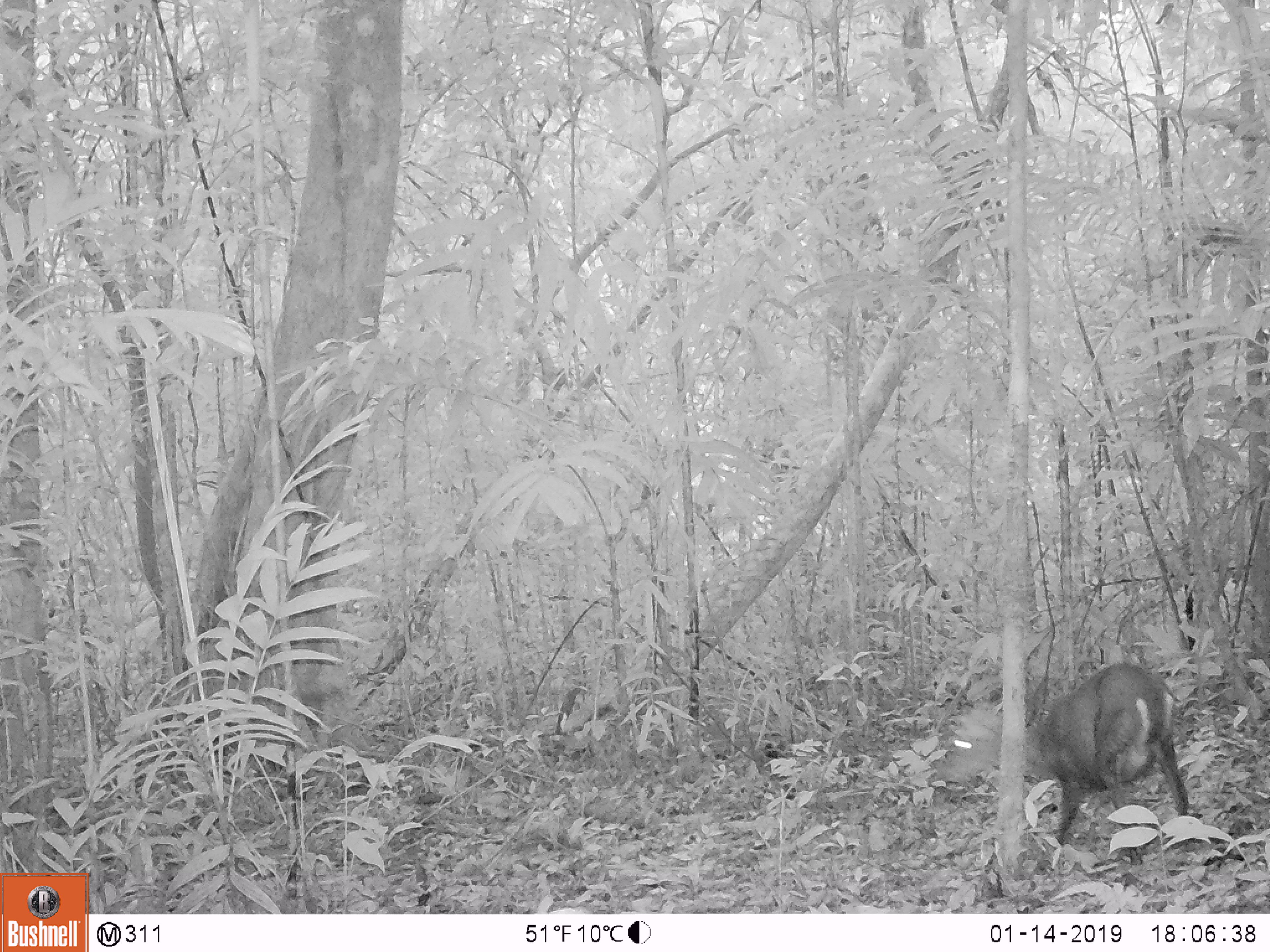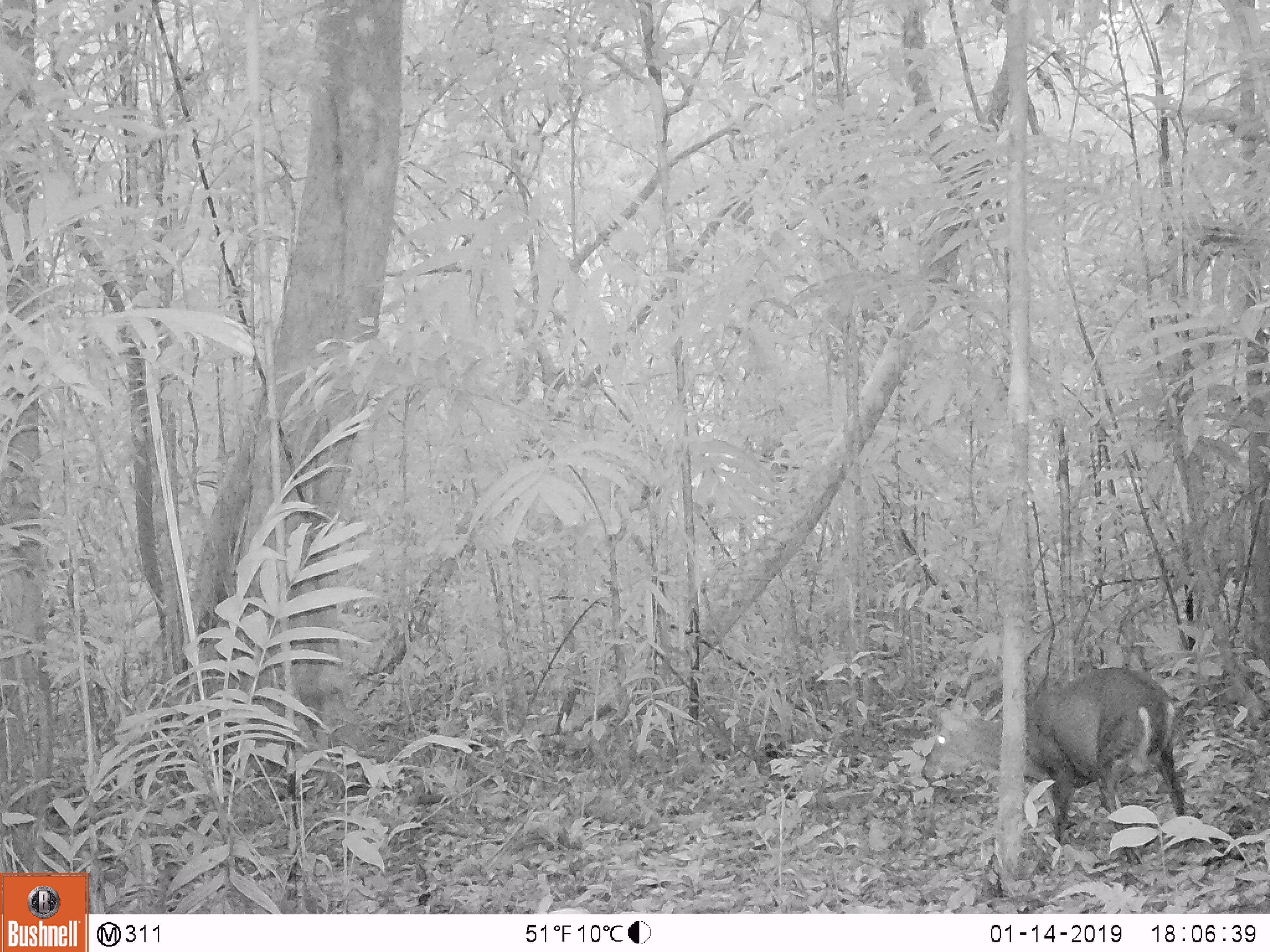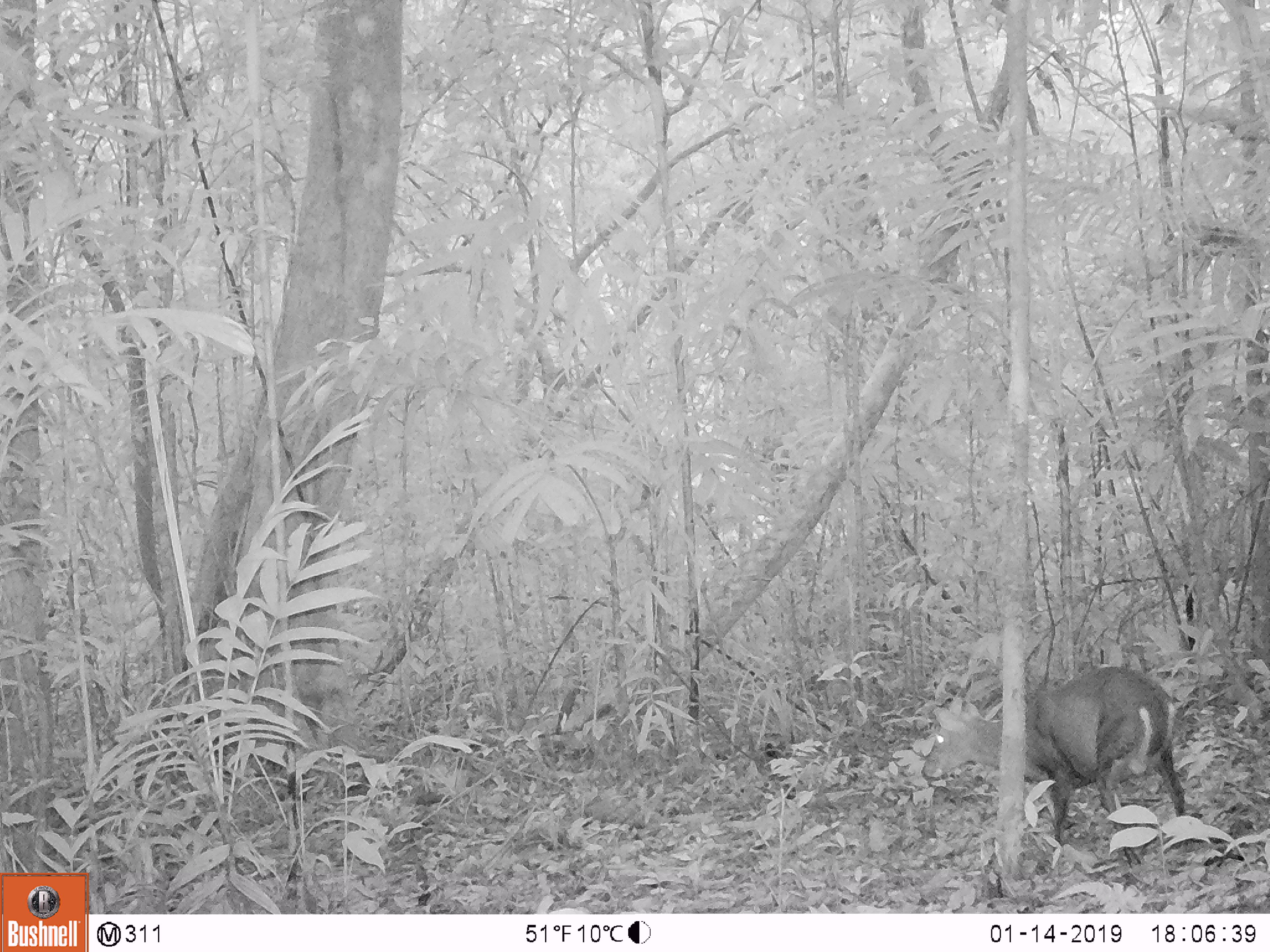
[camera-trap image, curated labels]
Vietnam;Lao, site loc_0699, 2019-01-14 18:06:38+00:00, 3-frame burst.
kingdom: Animalia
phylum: Chordata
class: Mammalia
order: Artiodactyla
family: Cervidae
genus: Muntiacus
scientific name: Muntiacus rooseveltorum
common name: roosevelt's muntjac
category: roosevelts muntjac group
Roosevelts muntjac group (roosevelt's muntjac) (Muntiacus rooseveltorum). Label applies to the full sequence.